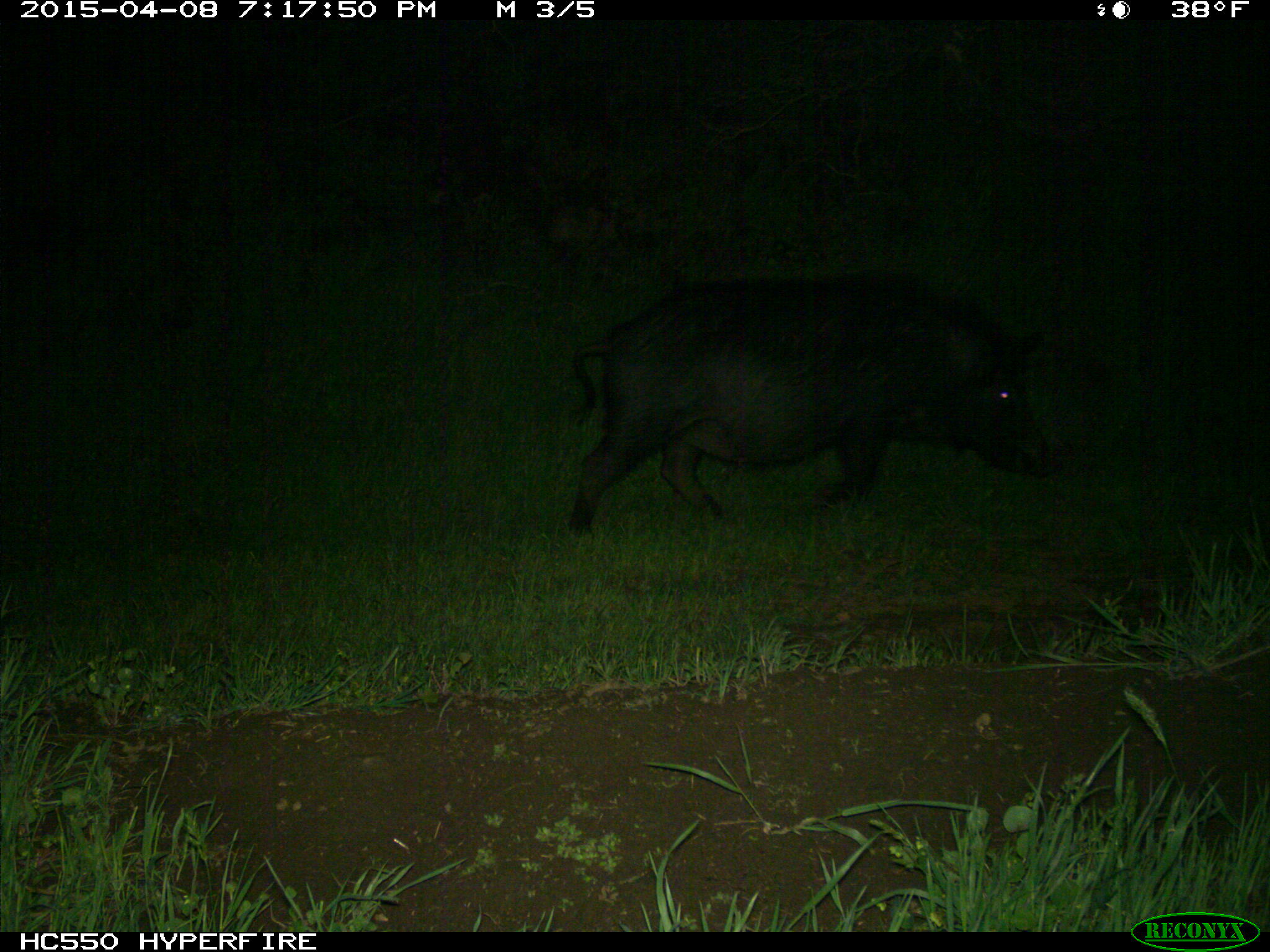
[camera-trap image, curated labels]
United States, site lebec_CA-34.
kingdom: Animalia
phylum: Chordata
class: Mammalia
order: Artiodactyla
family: Suidae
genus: Sus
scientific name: Sus scrofa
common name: wild boar